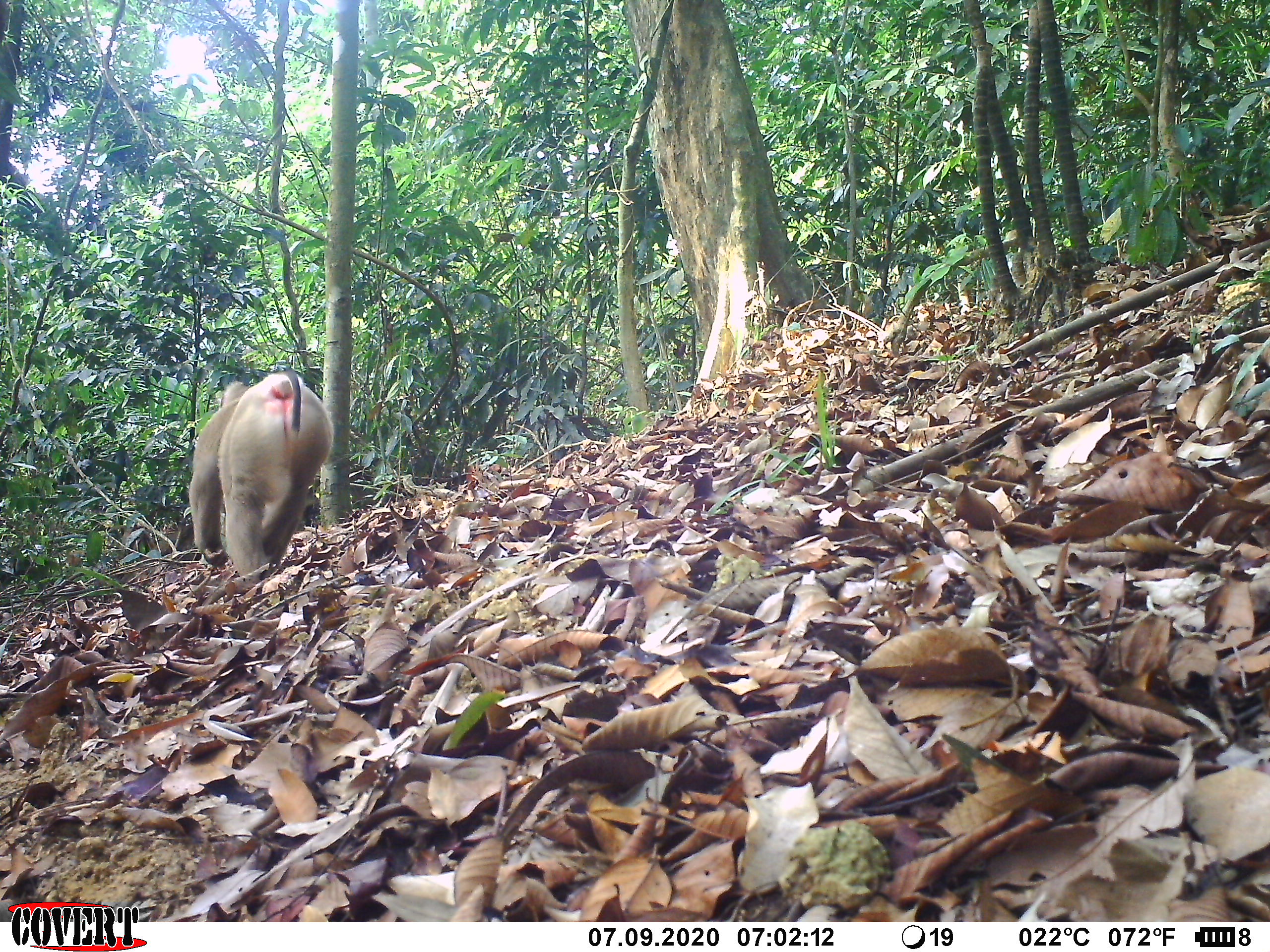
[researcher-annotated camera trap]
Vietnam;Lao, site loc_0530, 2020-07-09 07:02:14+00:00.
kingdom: Animalia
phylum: Chordata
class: Mammalia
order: Primates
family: Cercopithecidae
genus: Macaca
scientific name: Macaca nemestrina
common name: pig-tailed macaque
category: pig tailed macaque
Pig tailed macaque (pig-tailed macaque) (Macaca nemestrina). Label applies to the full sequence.